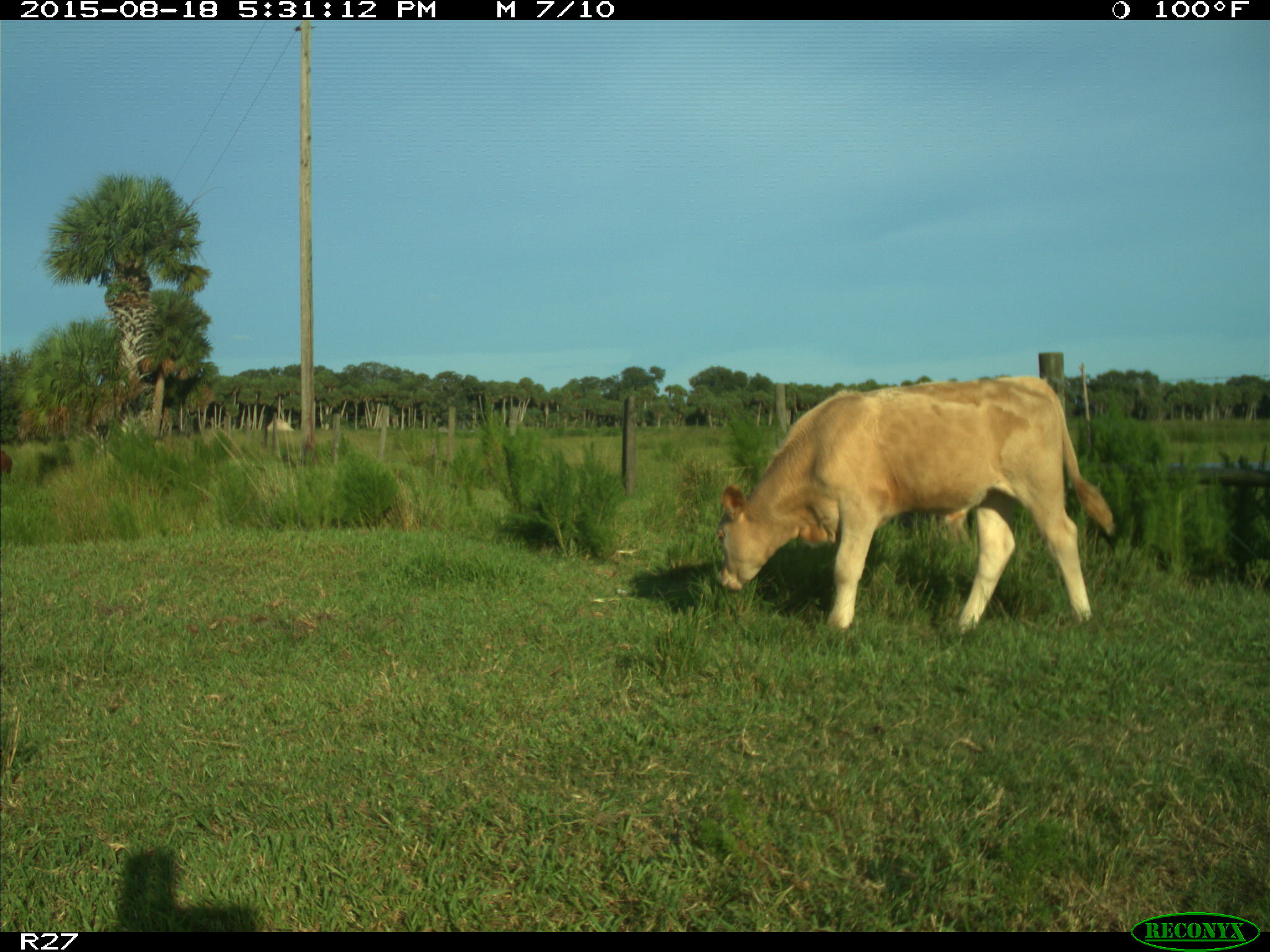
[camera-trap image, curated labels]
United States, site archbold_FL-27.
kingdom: Animalia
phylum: Chordata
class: Mammalia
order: Artiodactyla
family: Bovidae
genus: Bos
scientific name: Bos taurus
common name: domestic cow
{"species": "Bos taurus (domestic cow)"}